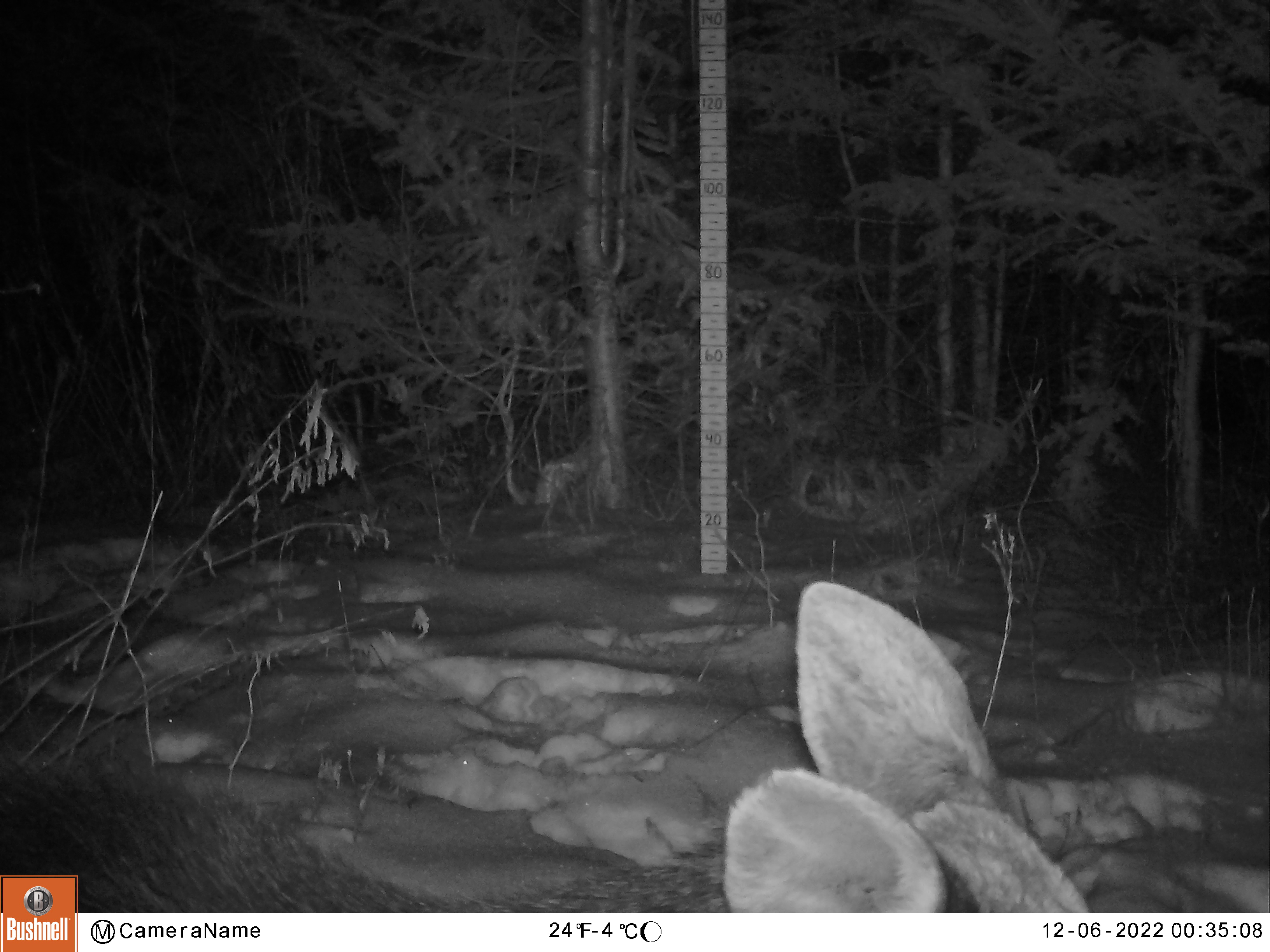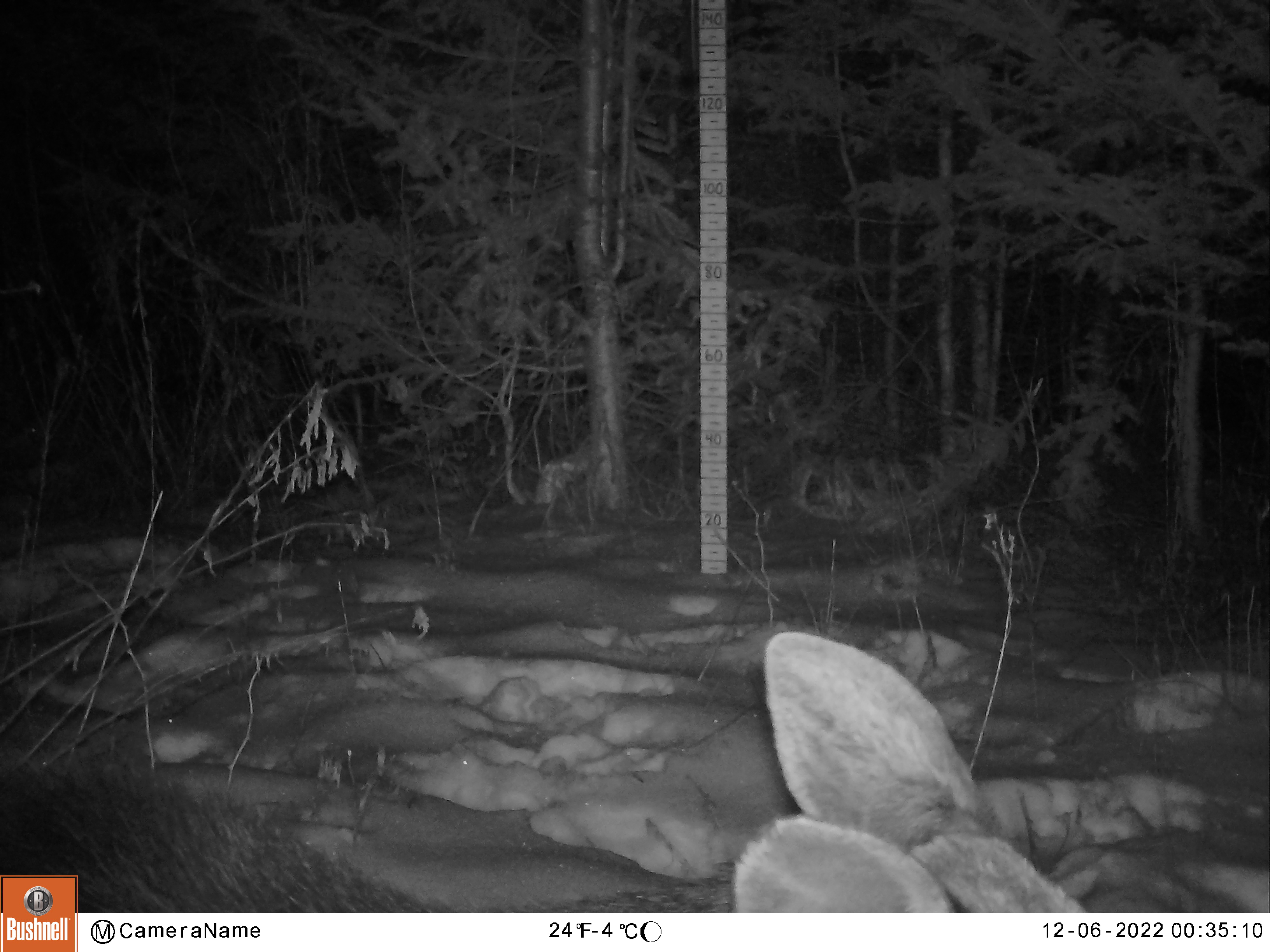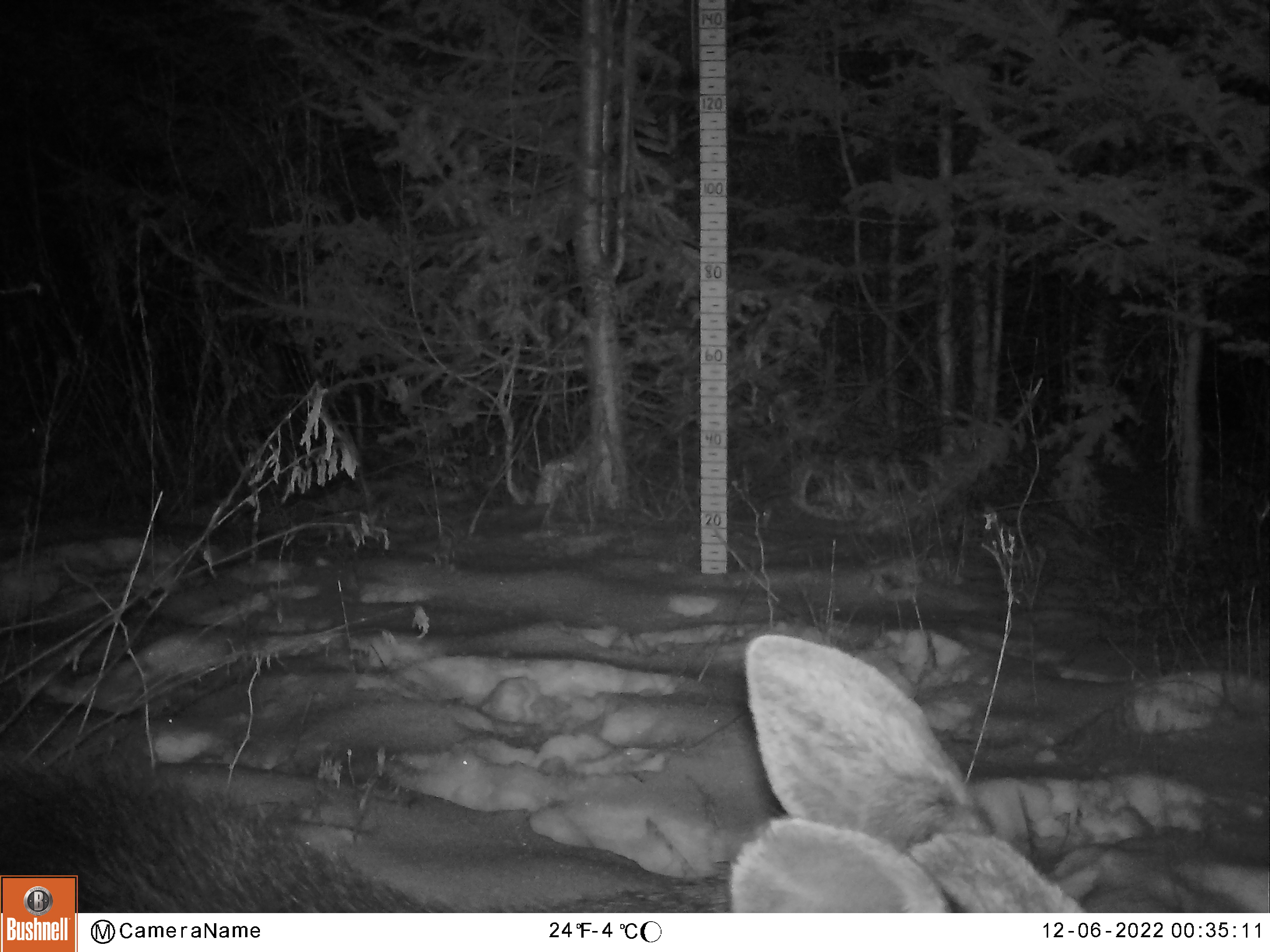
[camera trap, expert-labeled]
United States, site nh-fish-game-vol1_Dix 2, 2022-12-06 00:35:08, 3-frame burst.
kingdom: Animalia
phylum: Chordata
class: Mammalia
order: Artiodactyla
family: Cervidae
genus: Alces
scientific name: Alces alces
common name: moose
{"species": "moose (Alces alces)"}